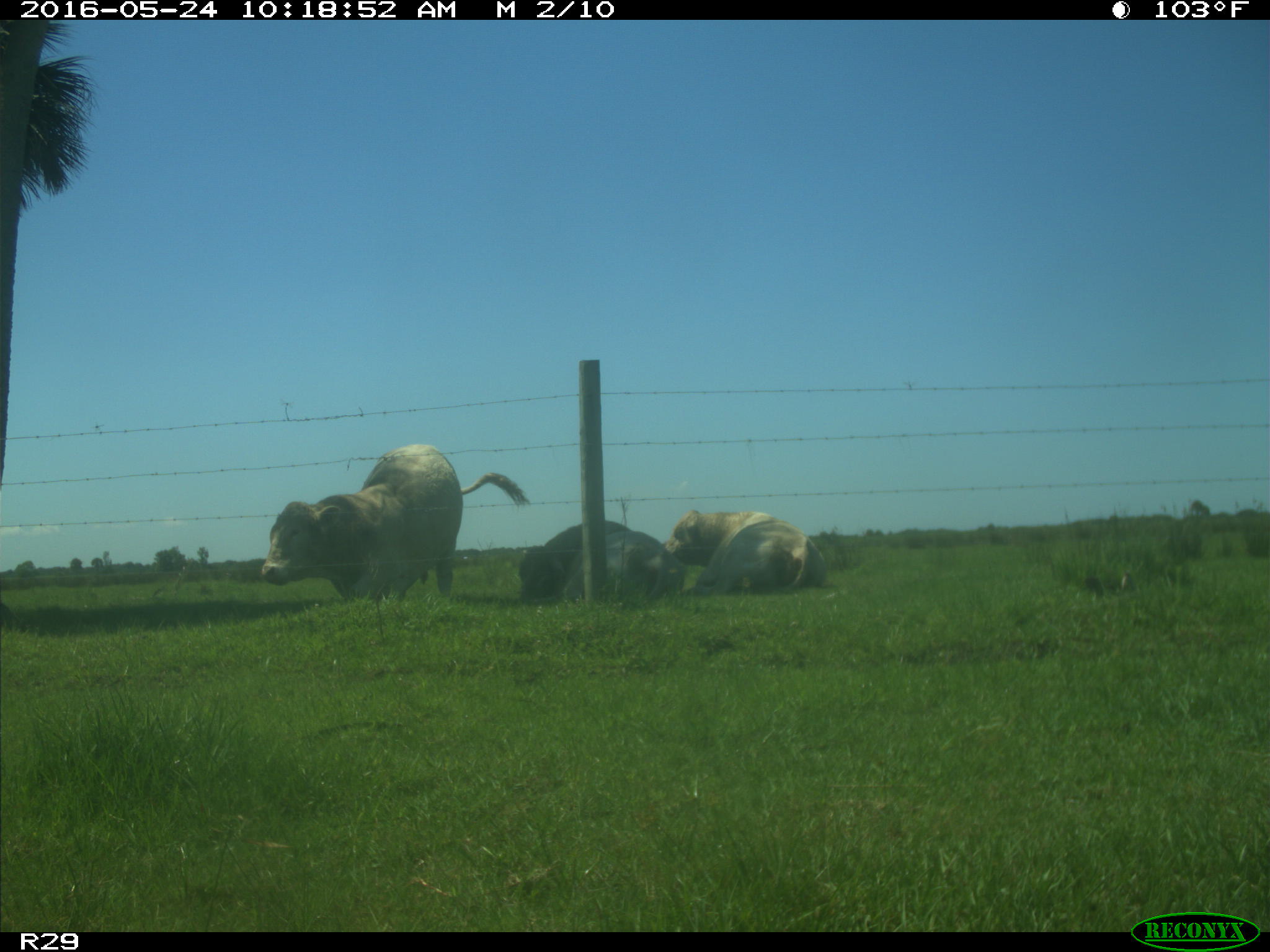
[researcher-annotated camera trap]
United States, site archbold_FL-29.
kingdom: Animalia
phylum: Chordata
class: Mammalia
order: Artiodactyla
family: Bovidae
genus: Bos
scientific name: Bos taurus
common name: domestic cow